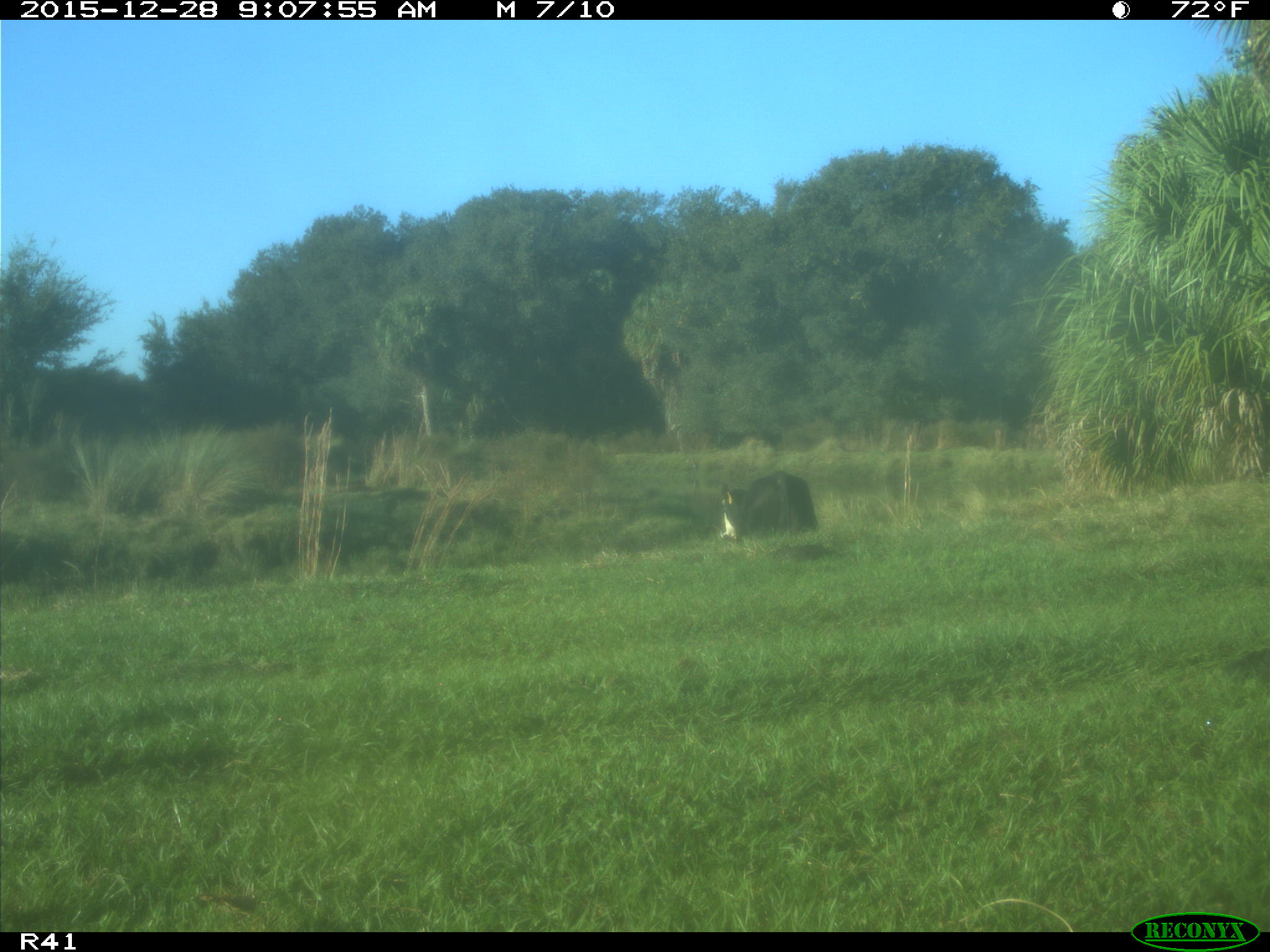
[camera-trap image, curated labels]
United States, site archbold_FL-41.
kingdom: Animalia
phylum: Chordata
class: Mammalia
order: Artiodactyla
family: Bovidae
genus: Bos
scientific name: Bos taurus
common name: domestic cow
Bos taurus (domestic cow).